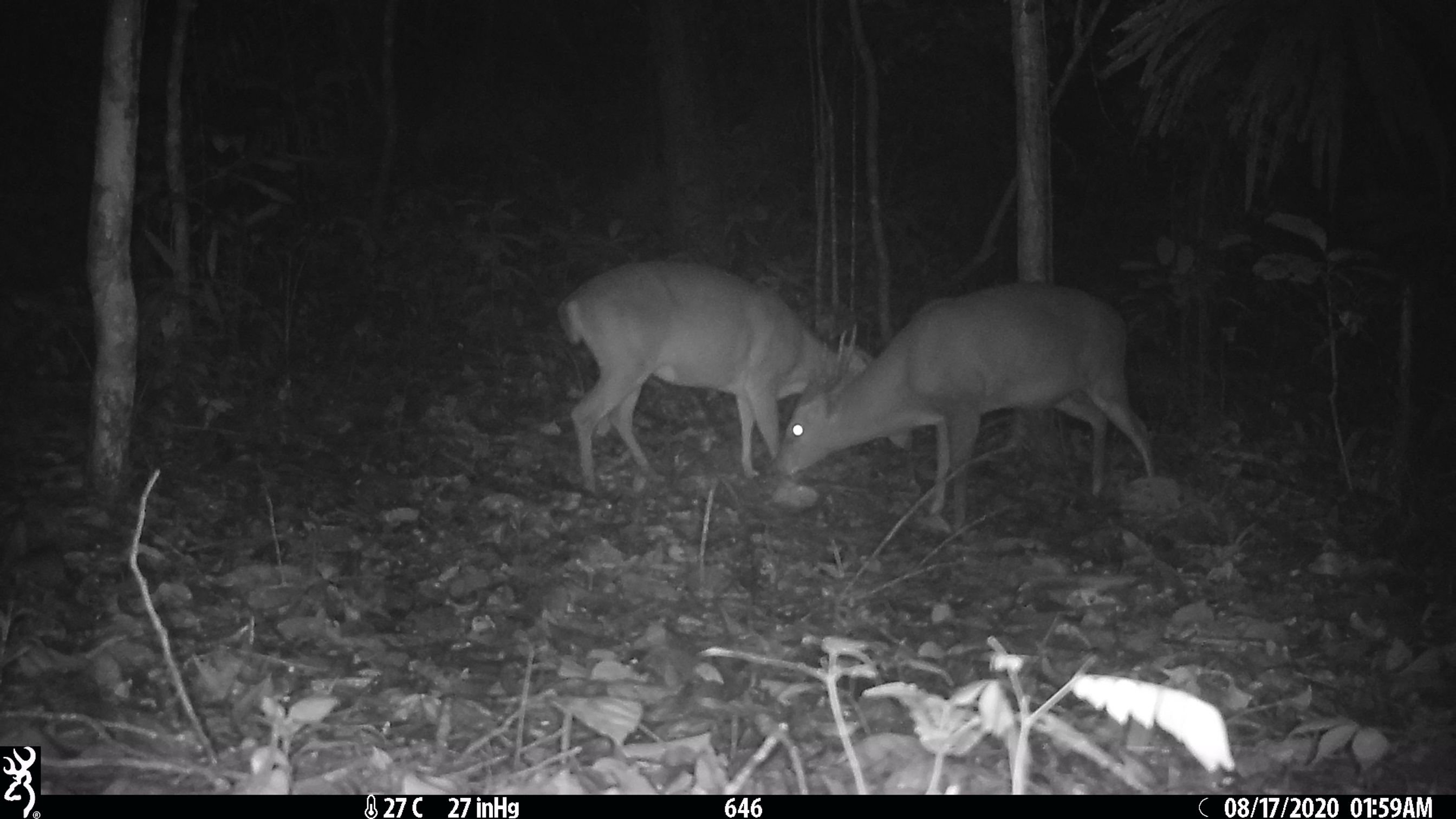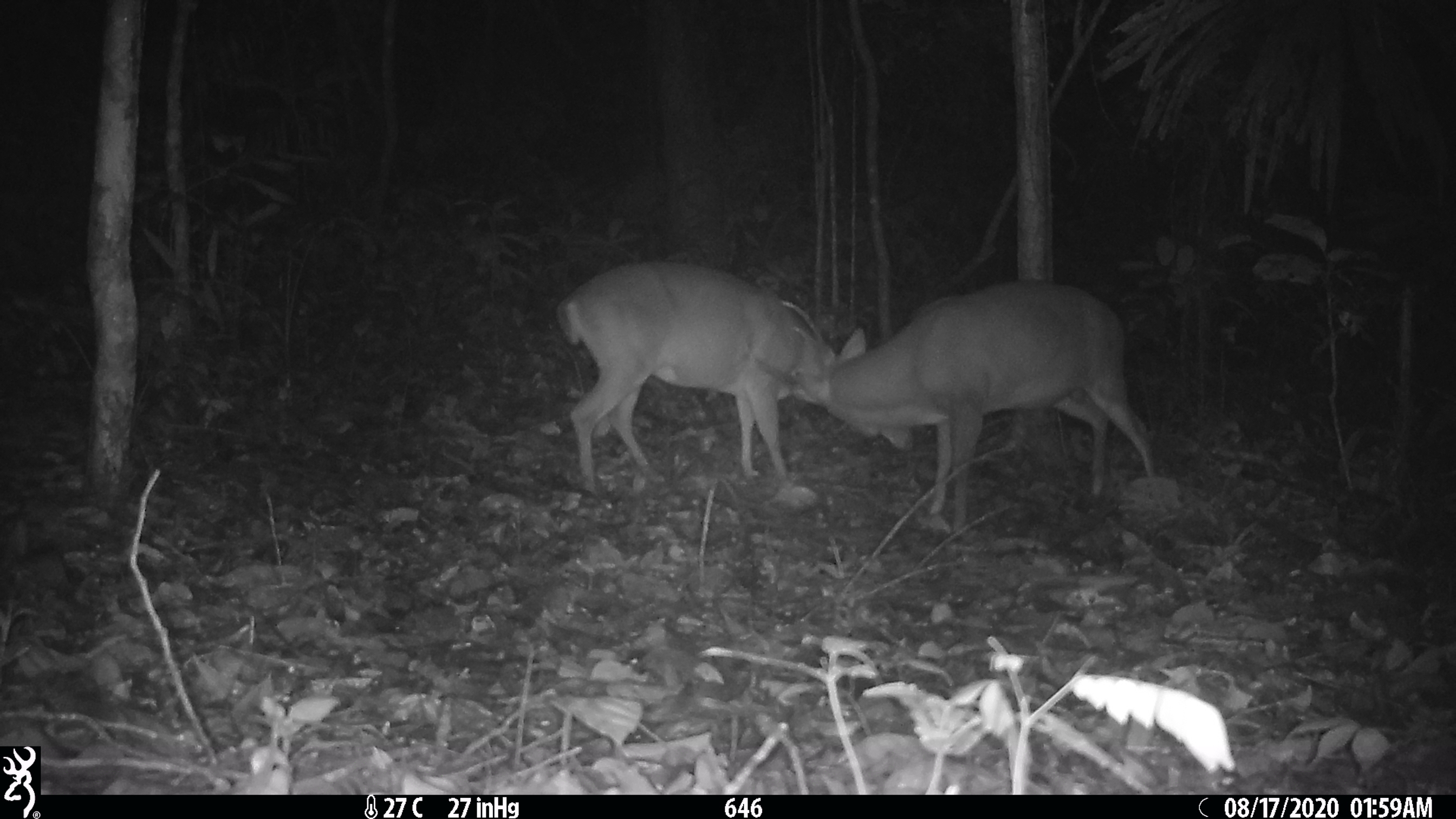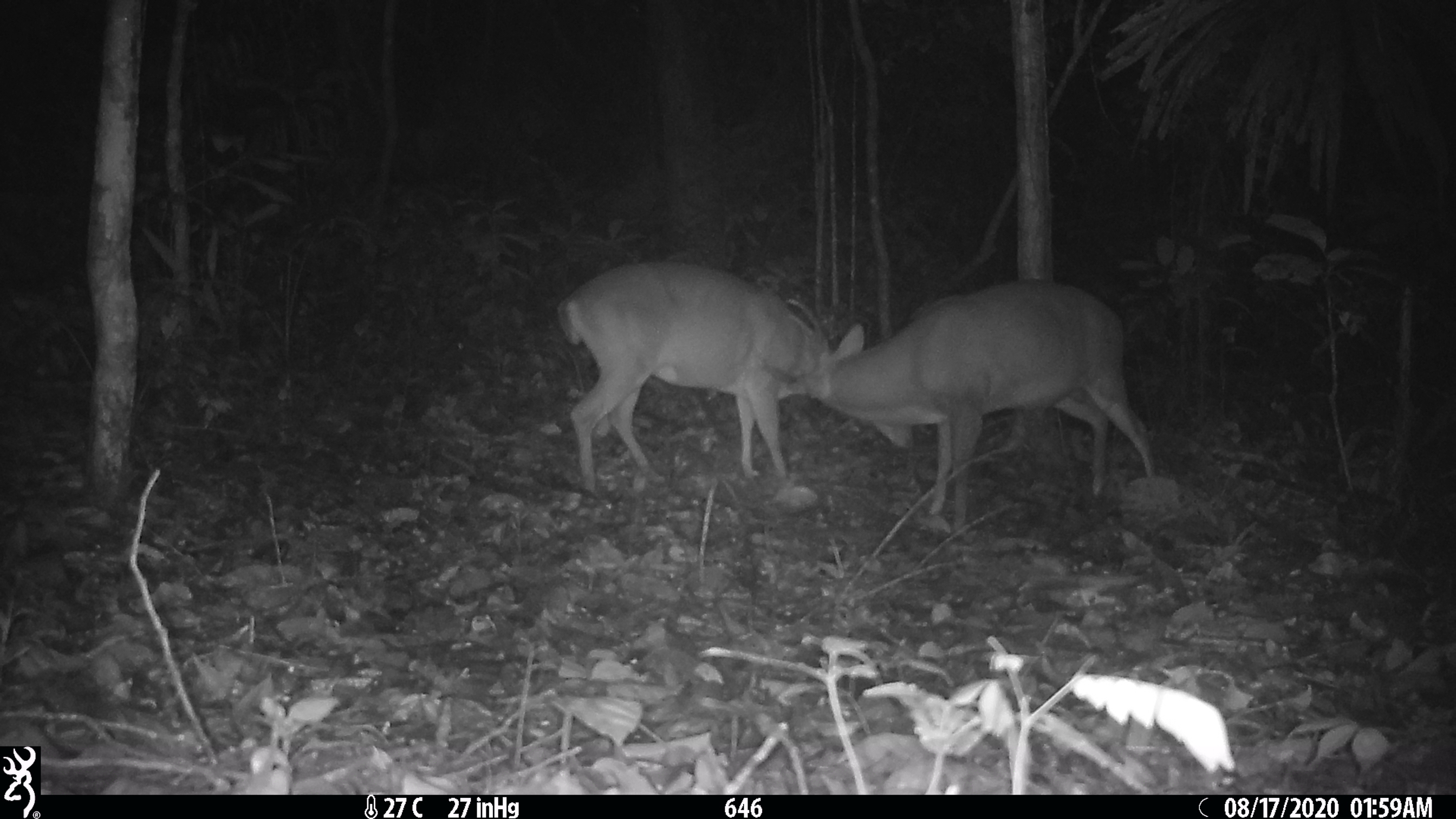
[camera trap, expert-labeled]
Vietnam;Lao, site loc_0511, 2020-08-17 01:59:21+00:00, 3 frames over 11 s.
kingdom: Animalia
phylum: Chordata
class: Mammalia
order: Artiodactyla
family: Cervidae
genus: Muntiacus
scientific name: Muntiacus vuquangensis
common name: large-antlered muntjac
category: large antlered muntjac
Large antlered muntjac (large-antlered muntjac) (Muntiacus vuquangensis). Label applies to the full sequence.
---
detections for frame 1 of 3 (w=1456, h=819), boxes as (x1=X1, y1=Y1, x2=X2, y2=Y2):
large antlered muntjac: (x1=765, y1=280, x2=1159, y2=532); (x1=555, y1=259, x2=913, y2=494)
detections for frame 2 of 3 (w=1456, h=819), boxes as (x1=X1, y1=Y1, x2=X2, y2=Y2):
large antlered muntjac: (x1=751, y1=278, x2=1159, y2=532); (x1=555, y1=259, x2=913, y2=494)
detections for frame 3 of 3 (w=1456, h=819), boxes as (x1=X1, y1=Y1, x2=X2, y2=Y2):
large antlered muntjac: (x1=751, y1=278, x2=1159, y2=532); (x1=555, y1=259, x2=913, y2=494)